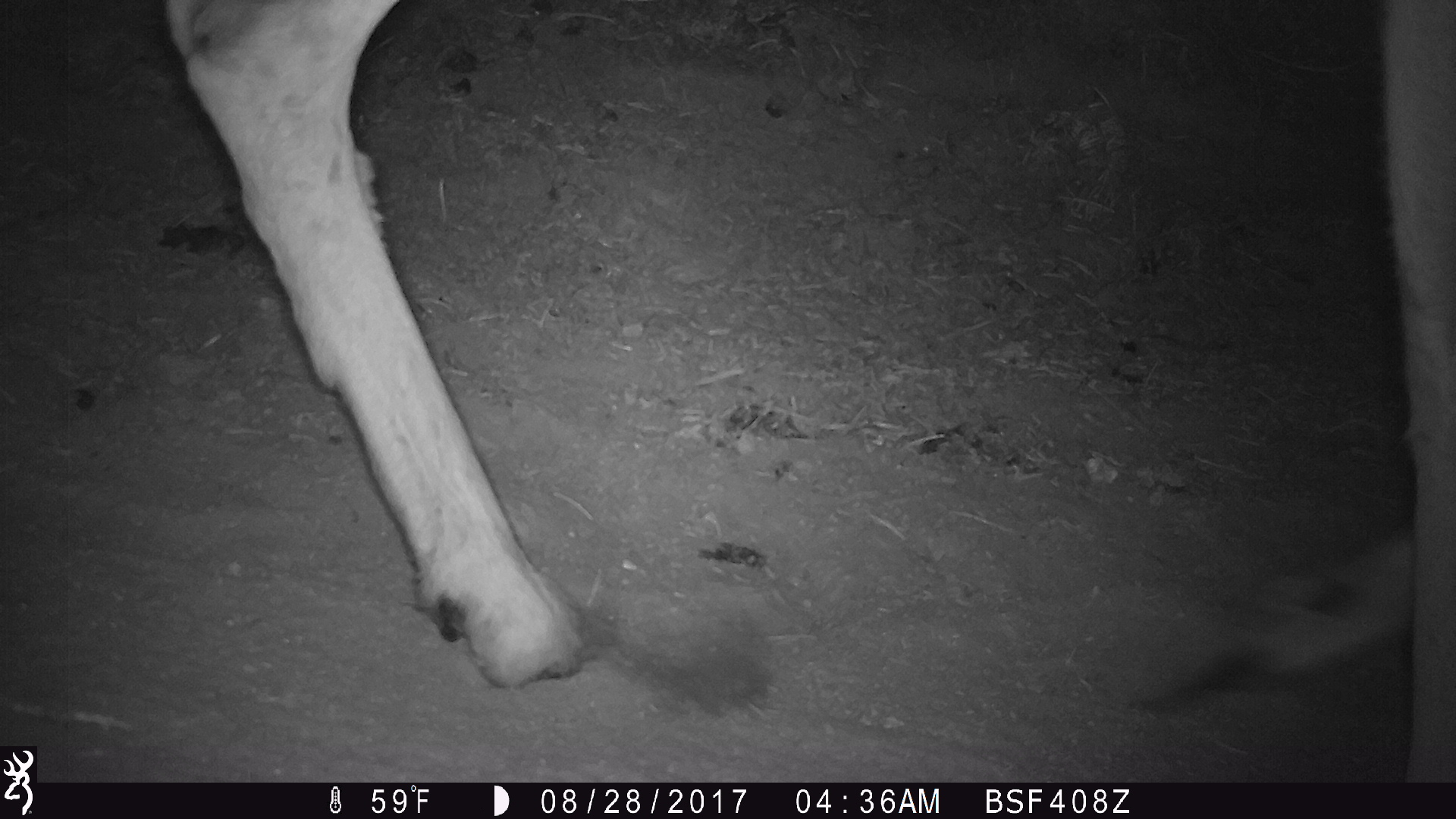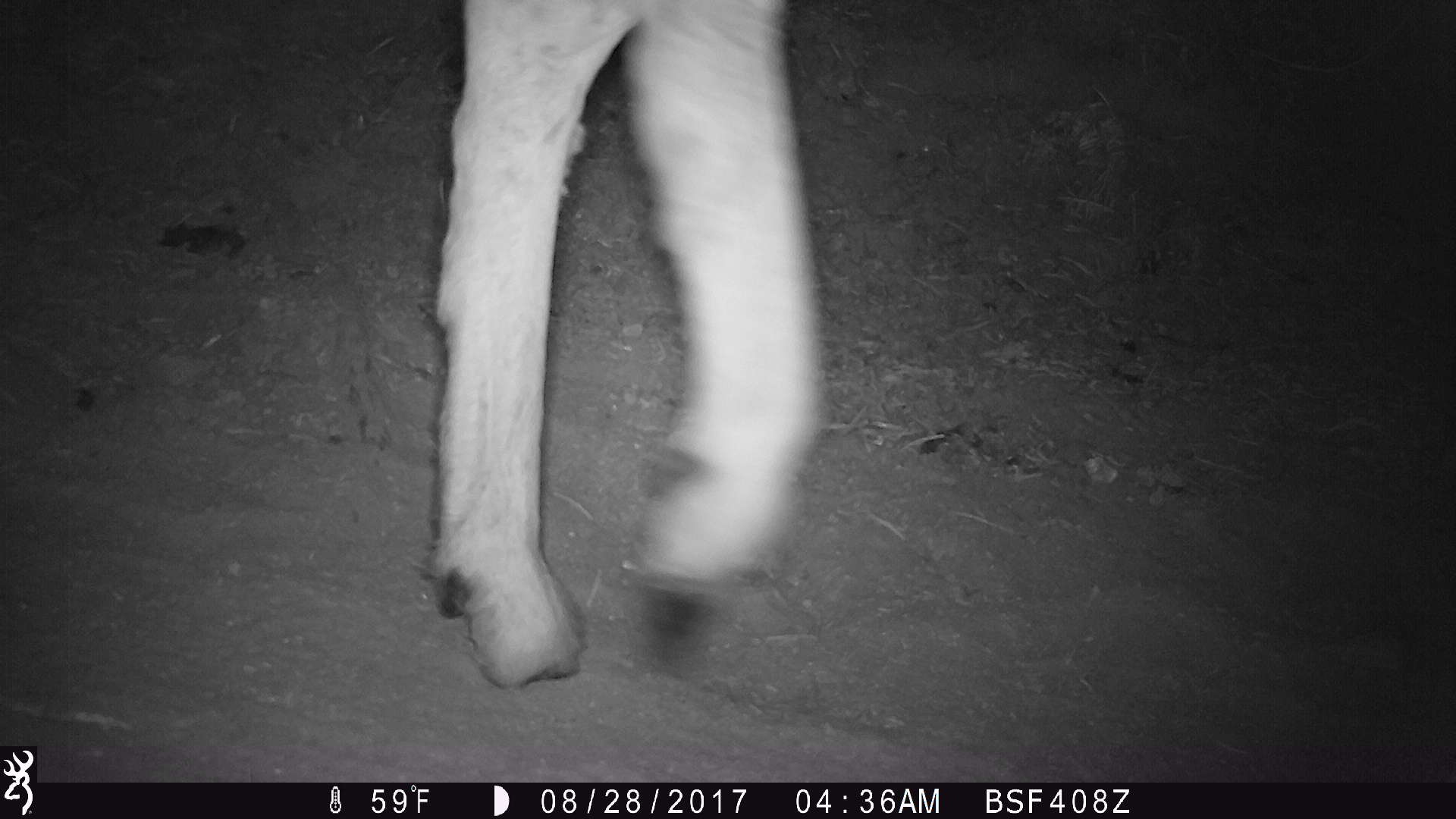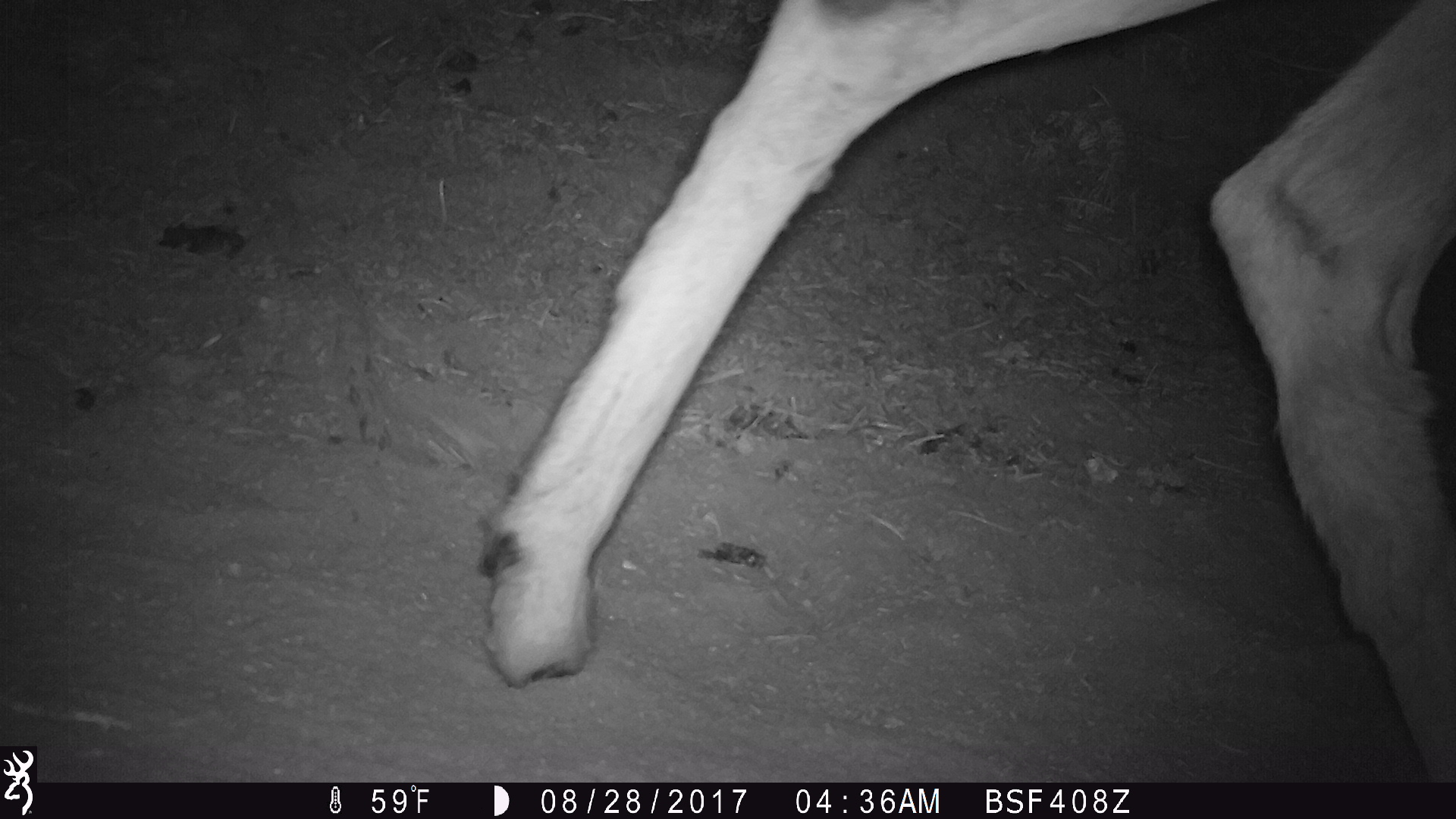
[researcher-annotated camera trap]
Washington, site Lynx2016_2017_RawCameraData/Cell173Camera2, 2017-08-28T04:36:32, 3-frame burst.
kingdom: Animalia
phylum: Chordata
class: Mammalia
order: Artiodactyla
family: Cervidae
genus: Odocoileus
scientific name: Odocoileus hemionus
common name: mule deer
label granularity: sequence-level